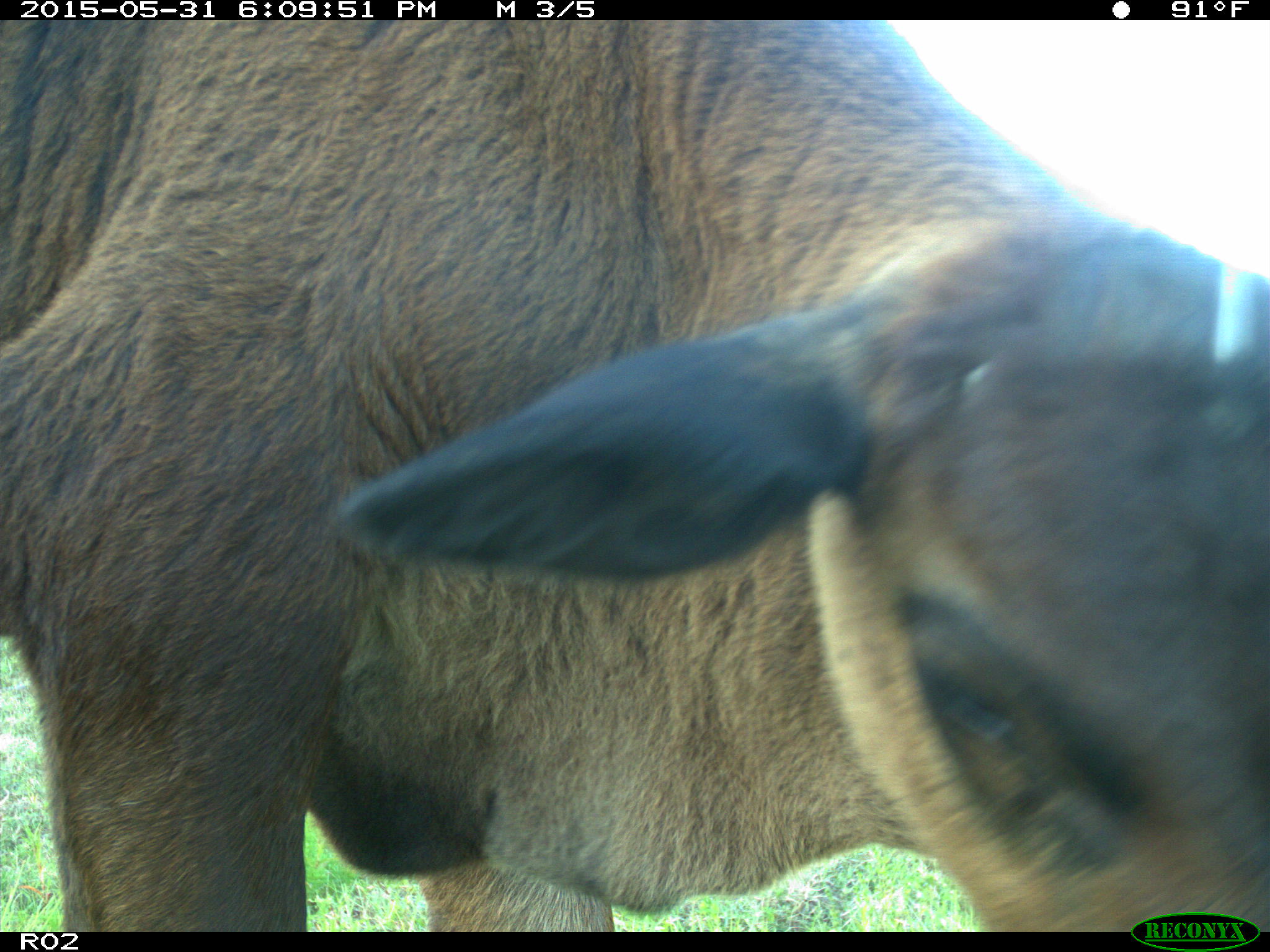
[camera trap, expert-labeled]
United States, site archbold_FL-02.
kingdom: Animalia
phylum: Chordata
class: Mammalia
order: Artiodactyla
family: Bovidae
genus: Bos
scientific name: Bos taurus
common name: domestic cow